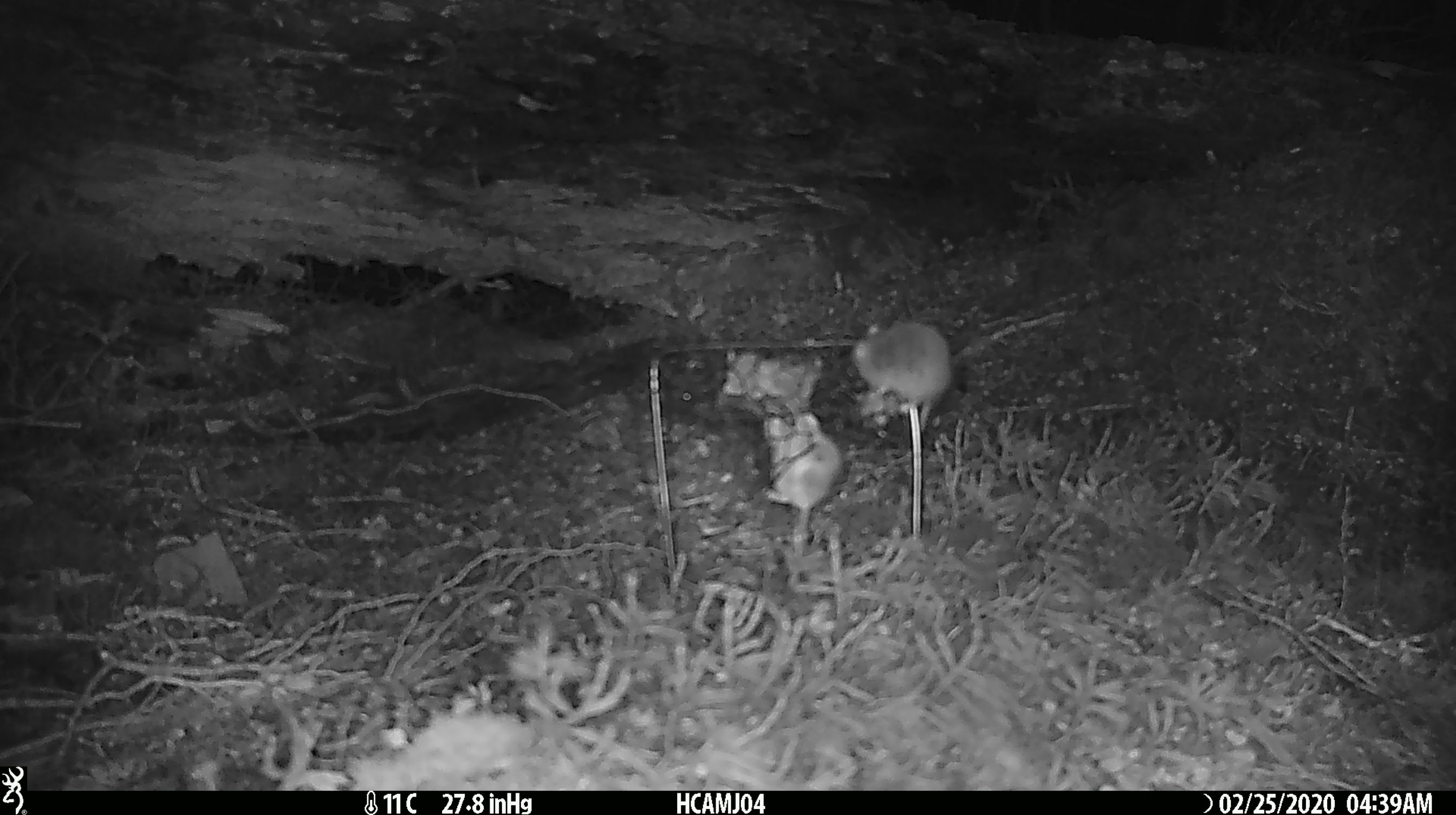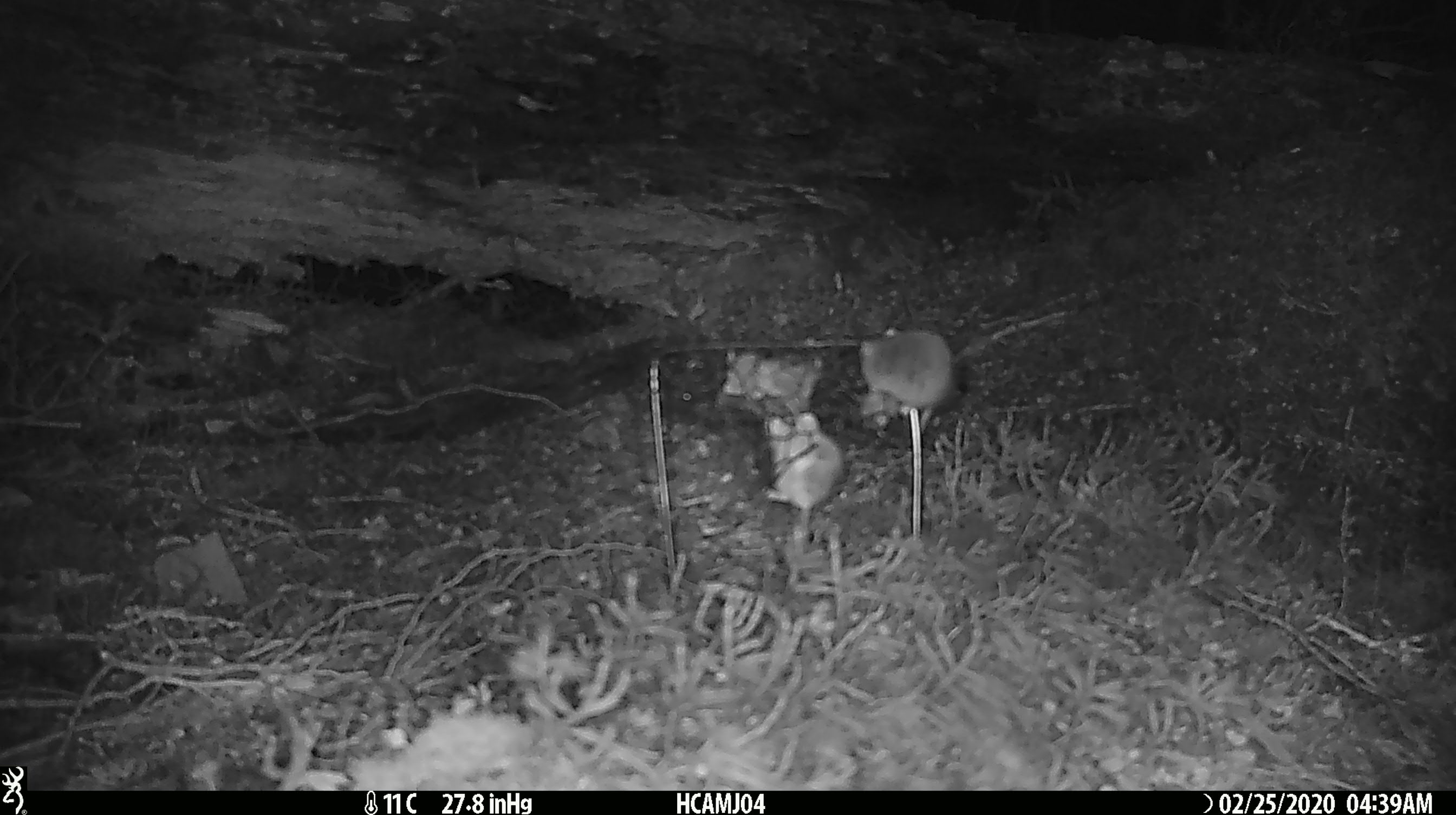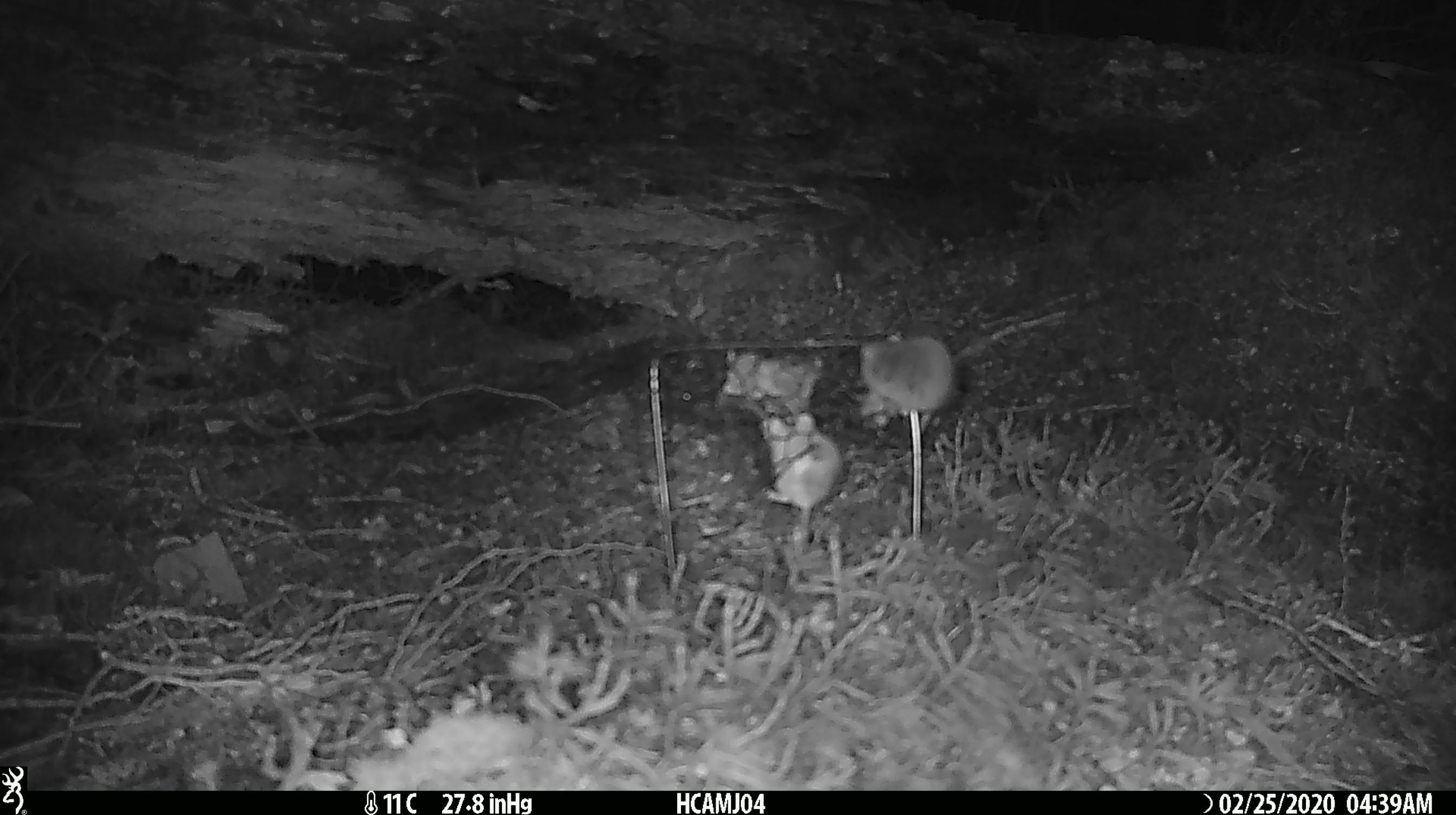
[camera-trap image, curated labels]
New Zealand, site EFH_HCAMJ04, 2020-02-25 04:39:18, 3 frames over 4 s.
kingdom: Animalia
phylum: Chordata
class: Mammalia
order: Rodentia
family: Muridae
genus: Mus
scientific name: Mus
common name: mouse